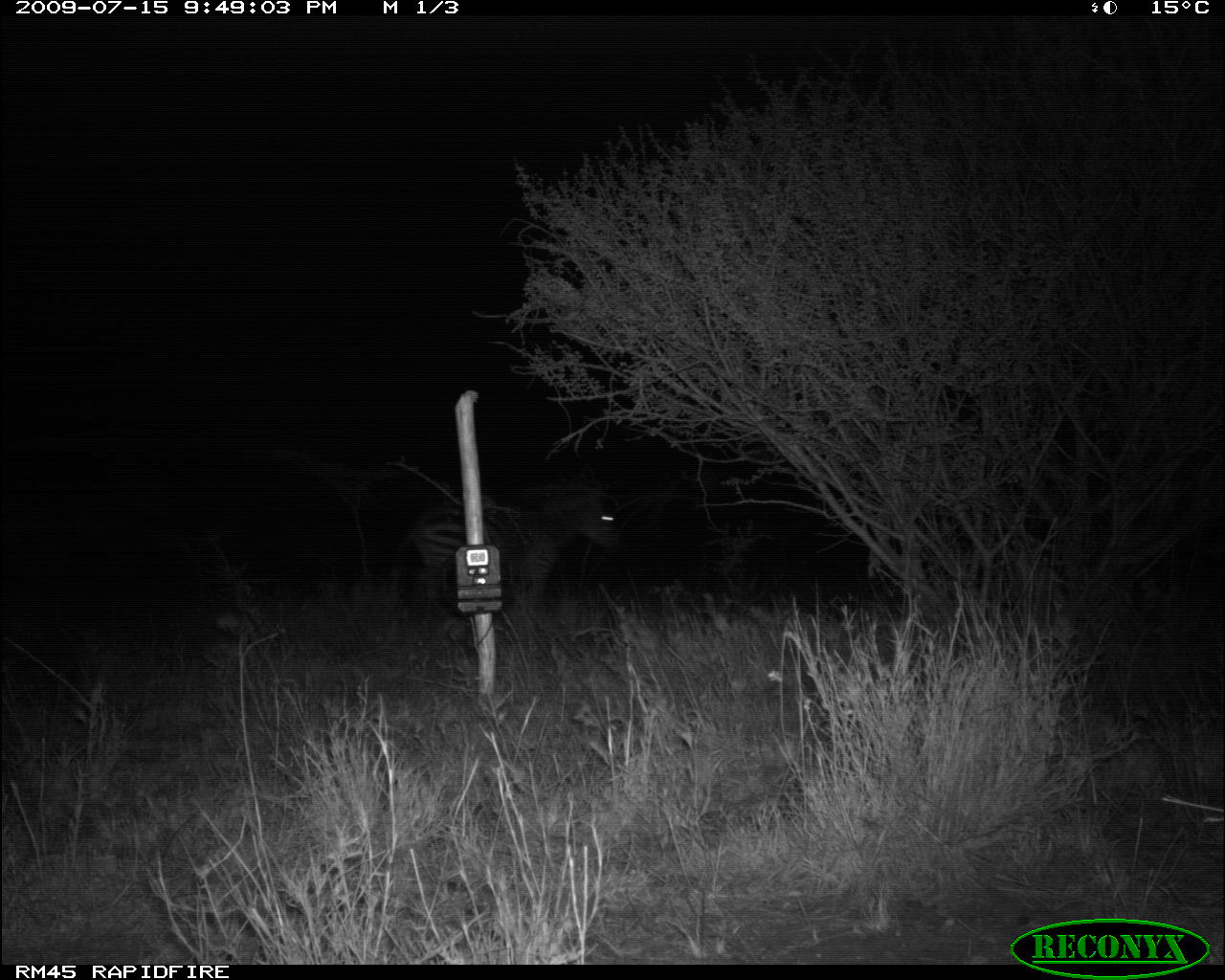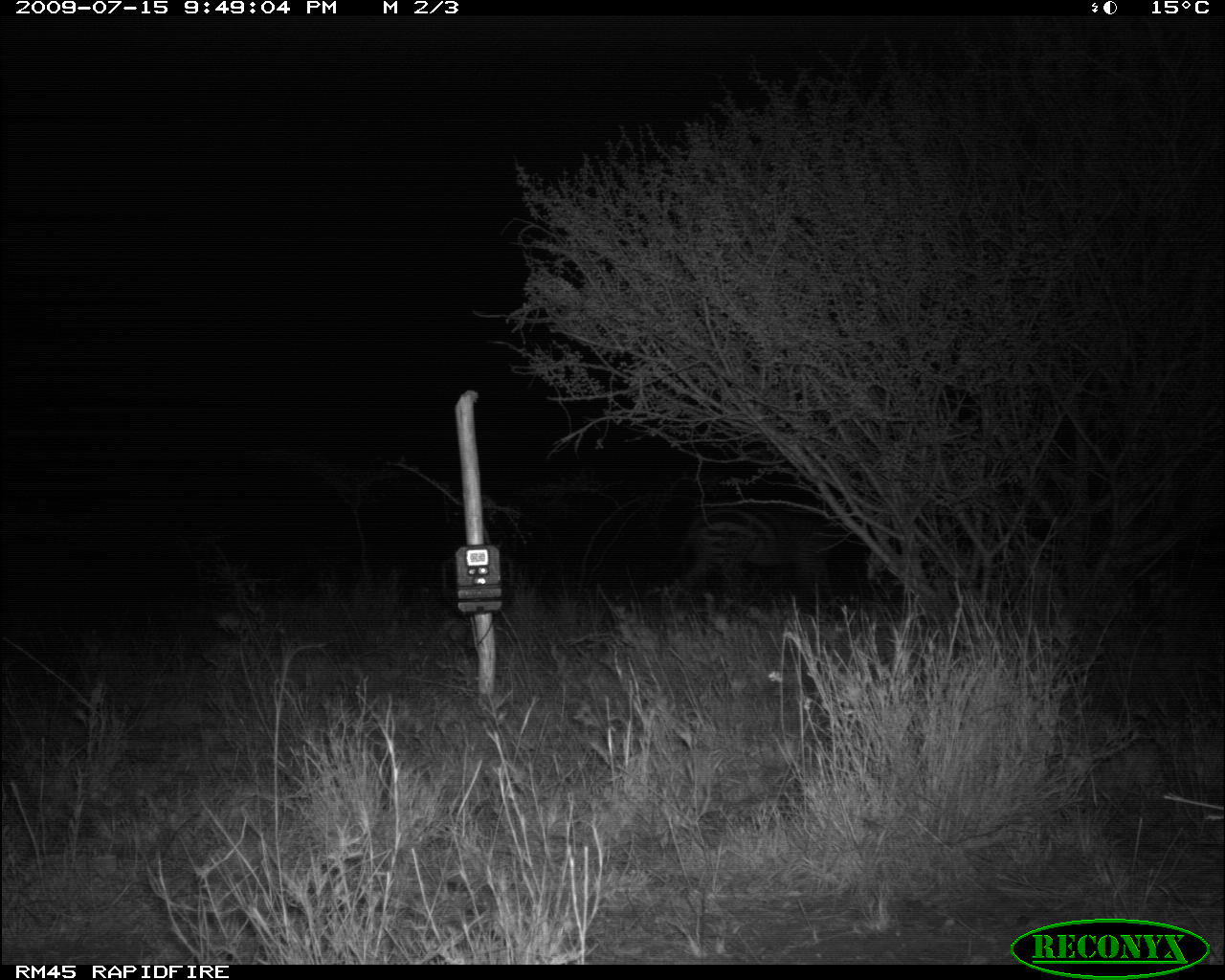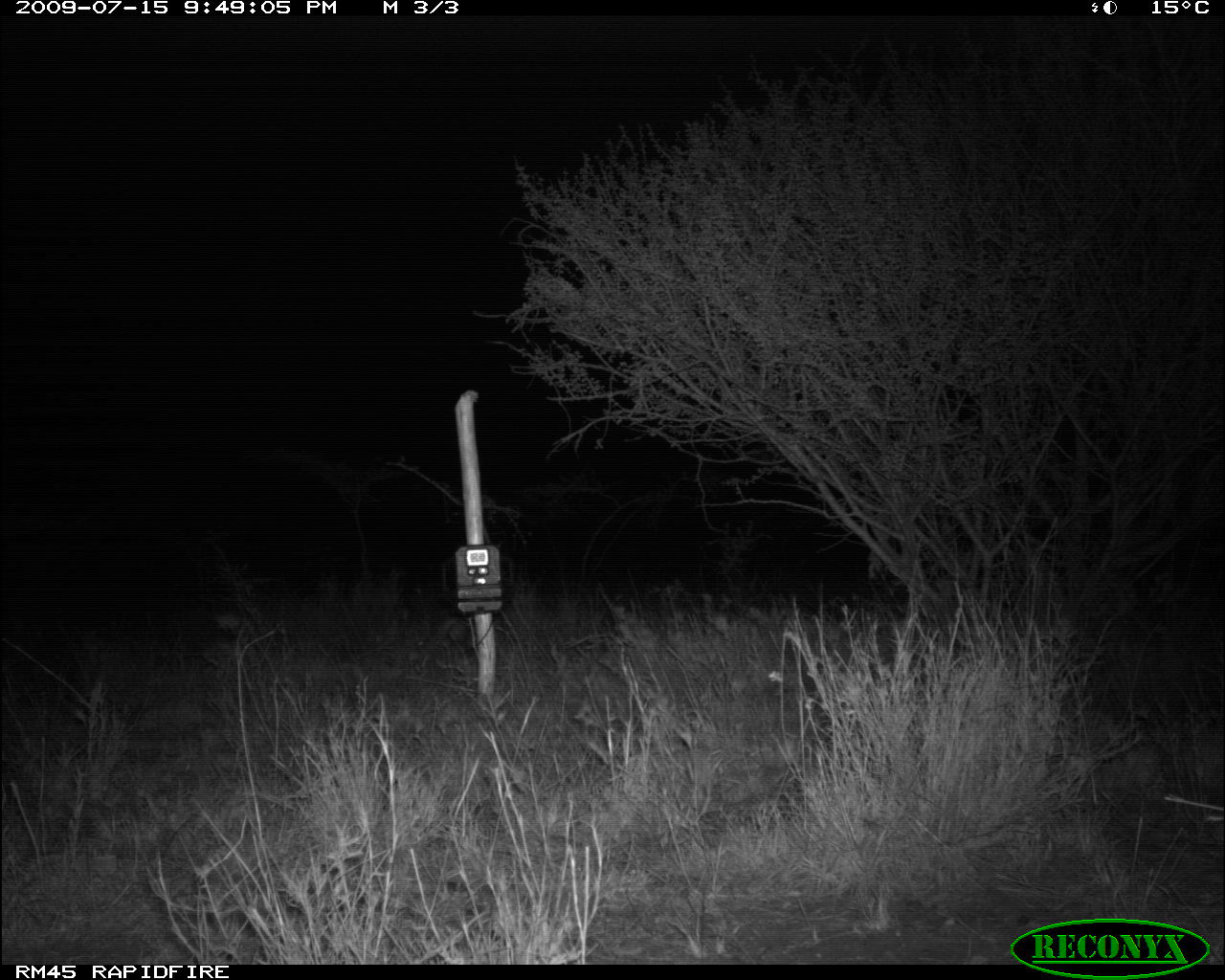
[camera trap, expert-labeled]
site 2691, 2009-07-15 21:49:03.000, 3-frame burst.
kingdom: Animalia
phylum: Chordata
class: Mammalia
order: Perissodactyla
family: Equidae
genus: Equus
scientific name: Equus quagga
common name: plains zebra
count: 1